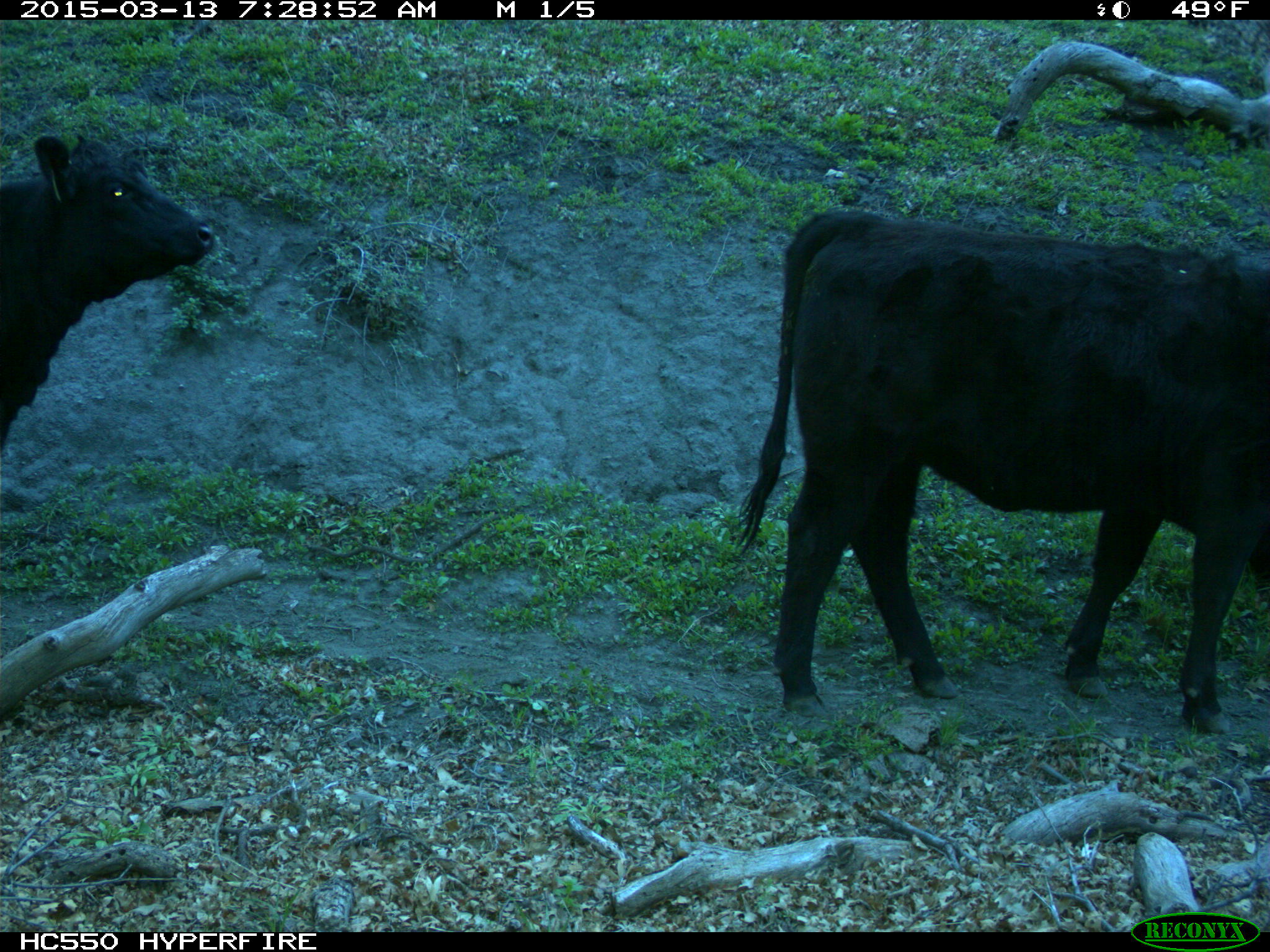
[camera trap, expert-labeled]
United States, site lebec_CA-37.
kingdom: Animalia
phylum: Chordata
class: Mammalia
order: Artiodactyla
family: Bovidae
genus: Bos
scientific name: Bos taurus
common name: domestic cow